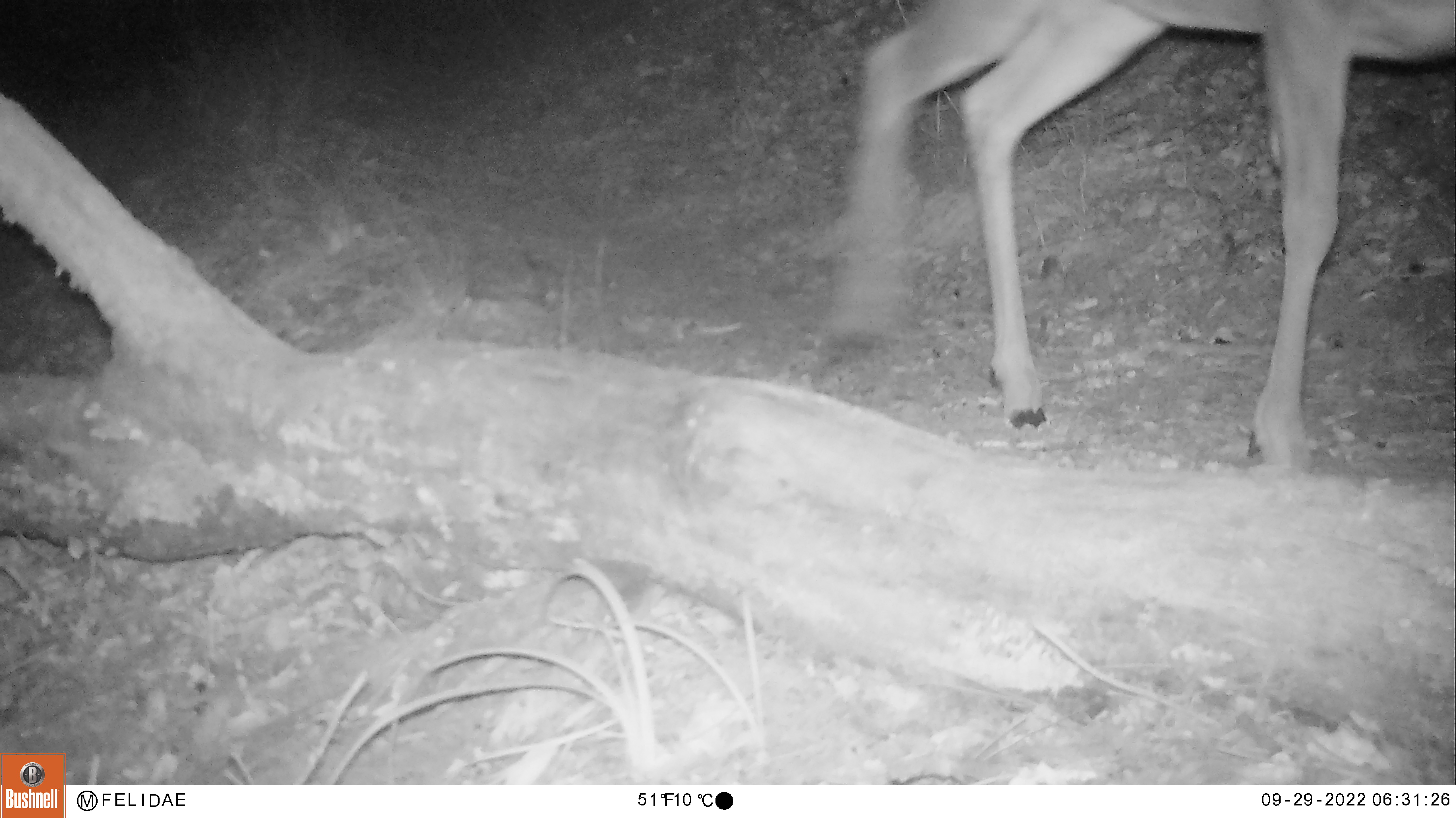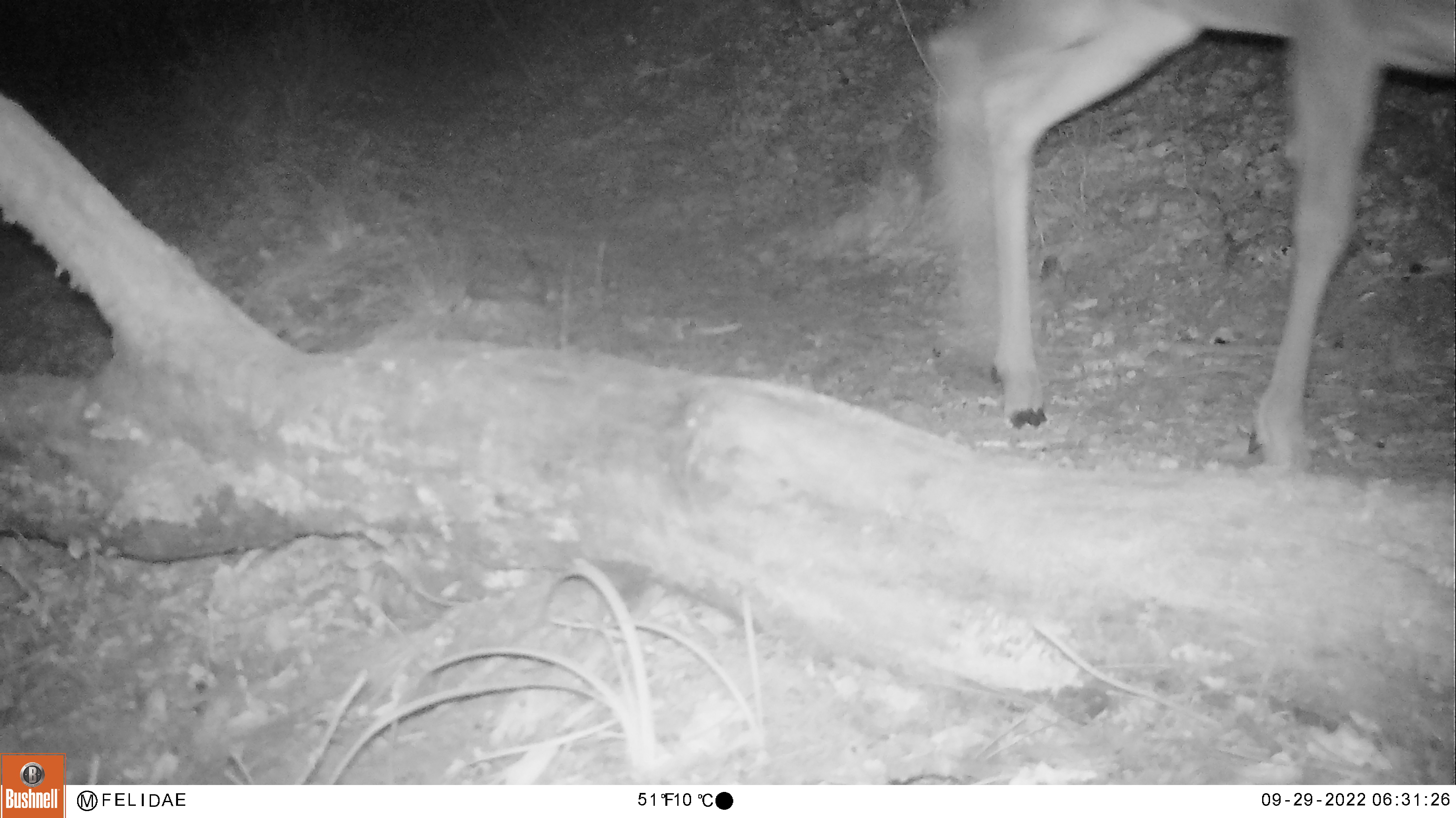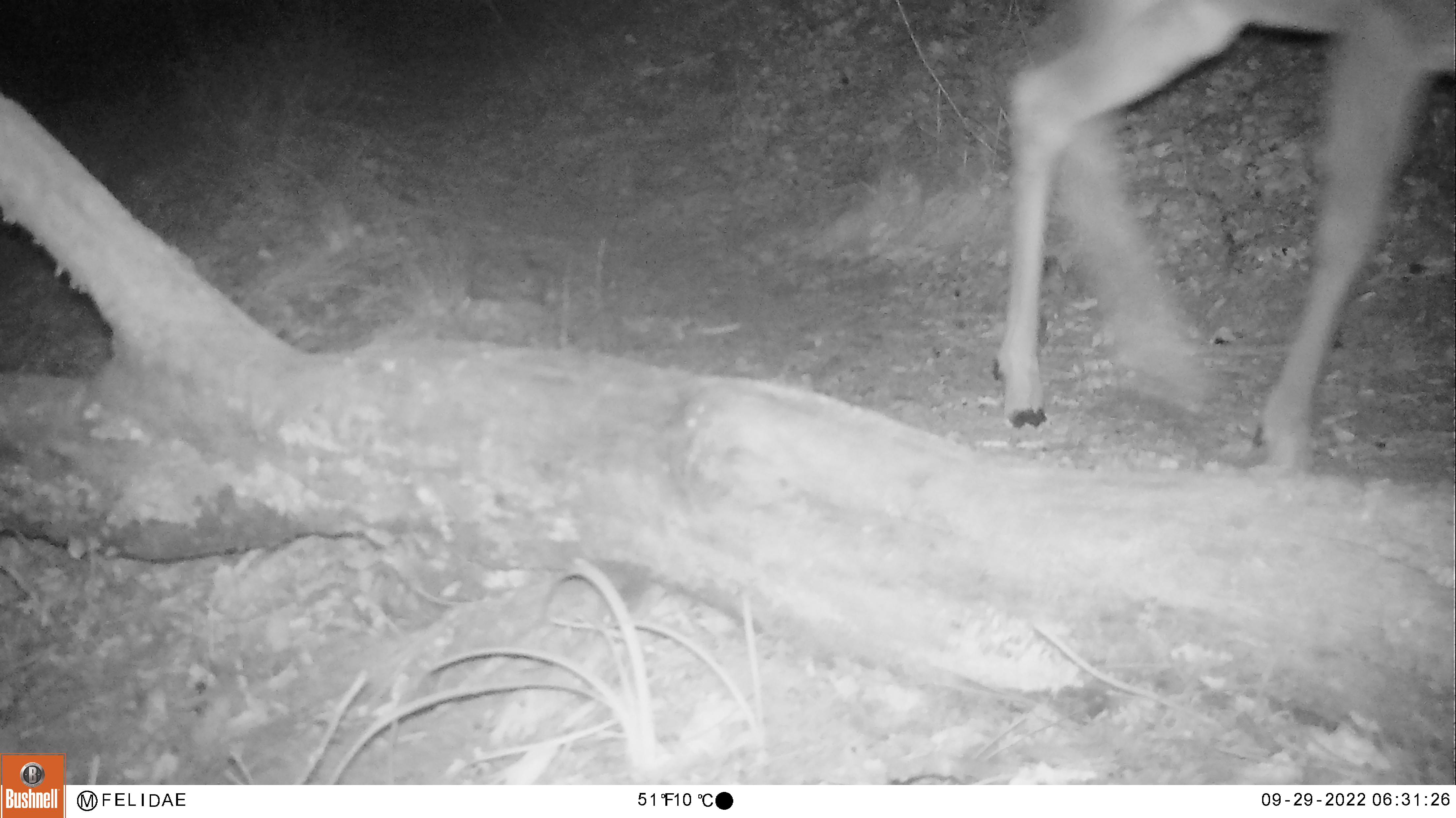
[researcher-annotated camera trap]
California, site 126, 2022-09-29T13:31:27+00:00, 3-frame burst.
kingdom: Animalia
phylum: Chordata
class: Mammalia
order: Artiodactyla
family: Cervidae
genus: Odocoileus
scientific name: Odocoileus hemionus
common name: mule deer